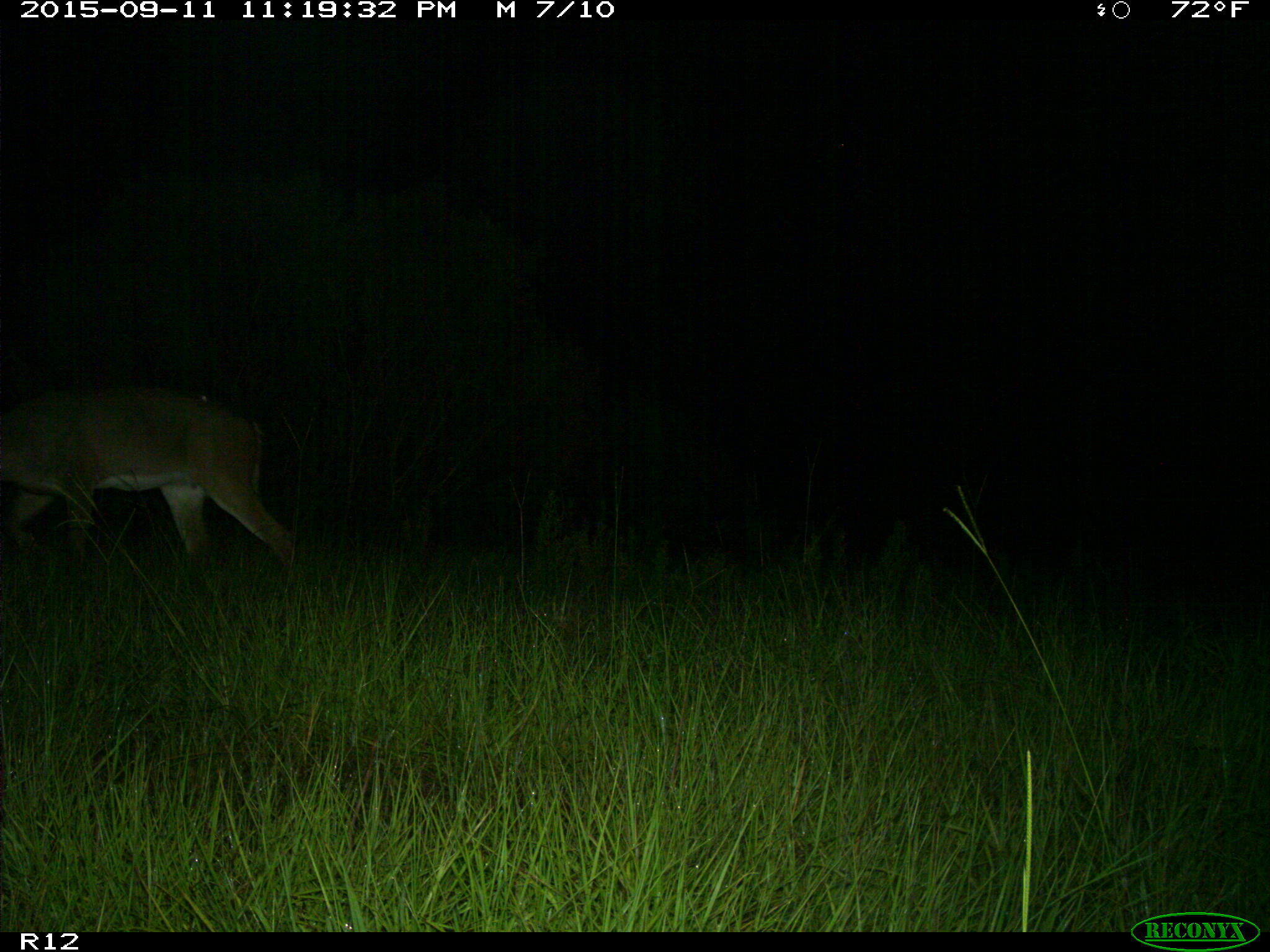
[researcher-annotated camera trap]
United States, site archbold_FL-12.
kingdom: Animalia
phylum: Chordata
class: Mammalia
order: Artiodactyla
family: Cervidae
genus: Odocoileus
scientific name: Odocoileus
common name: deer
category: unidentified deer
Unidentified deer (deer) (Odocoileus).